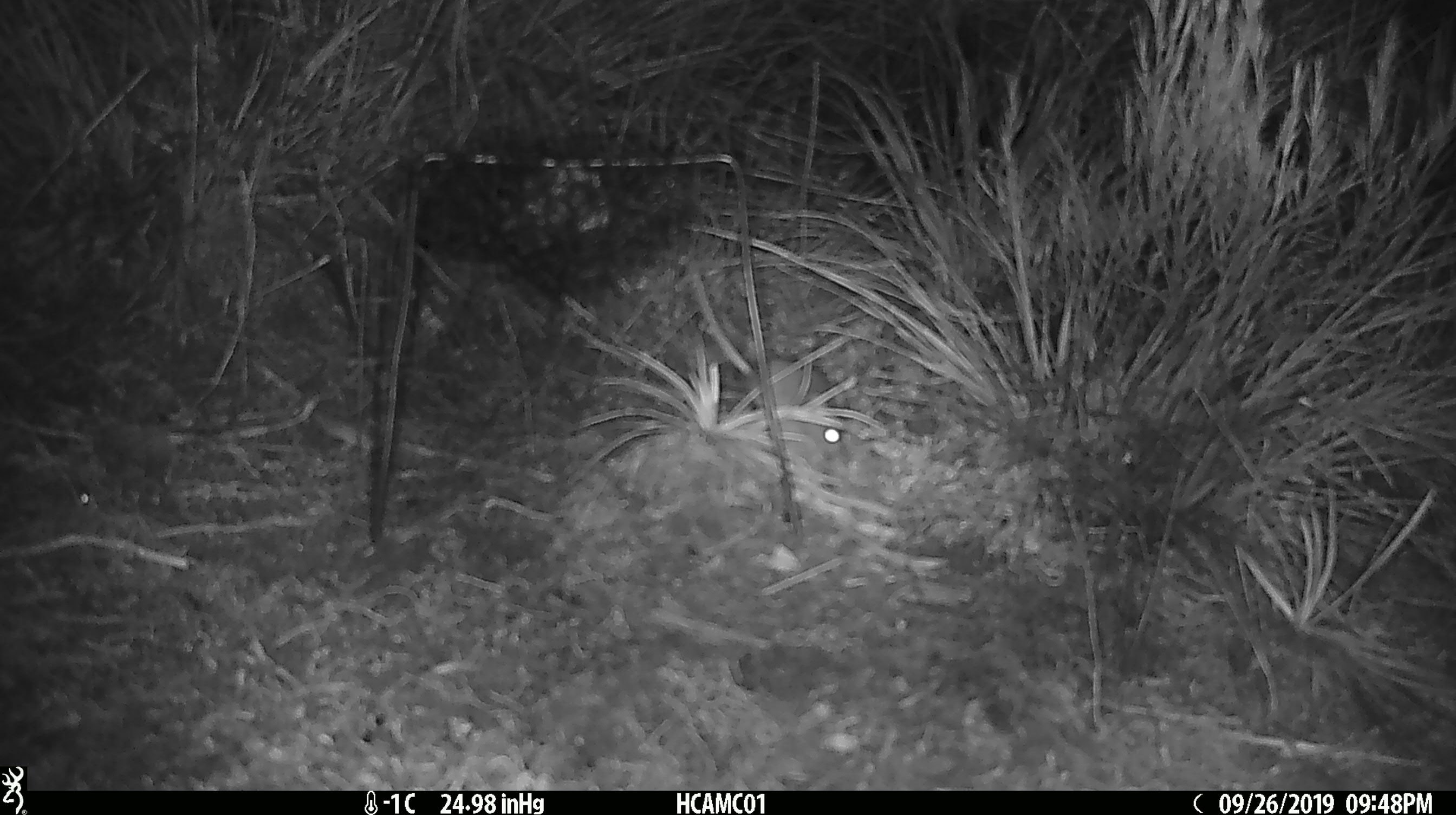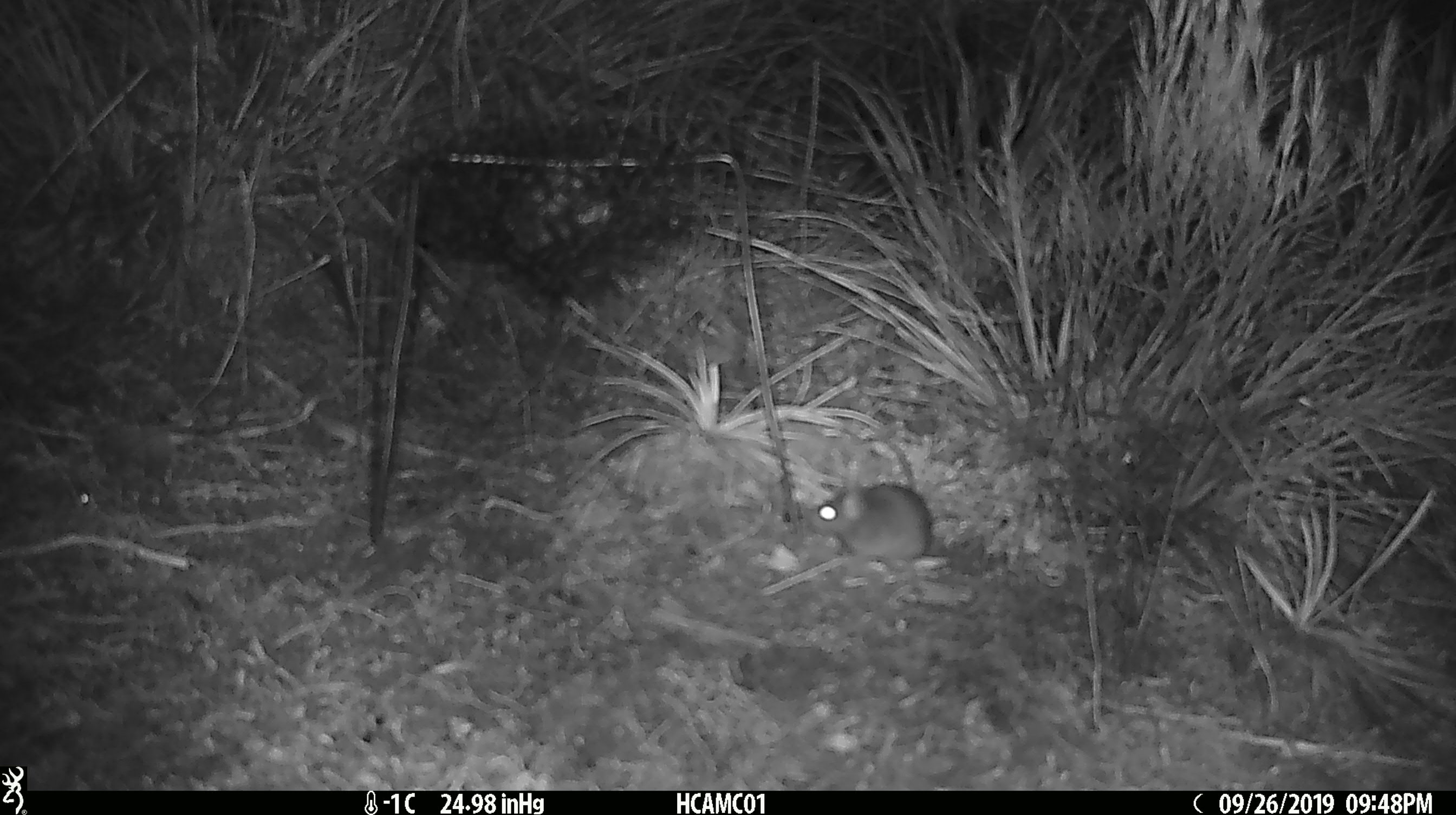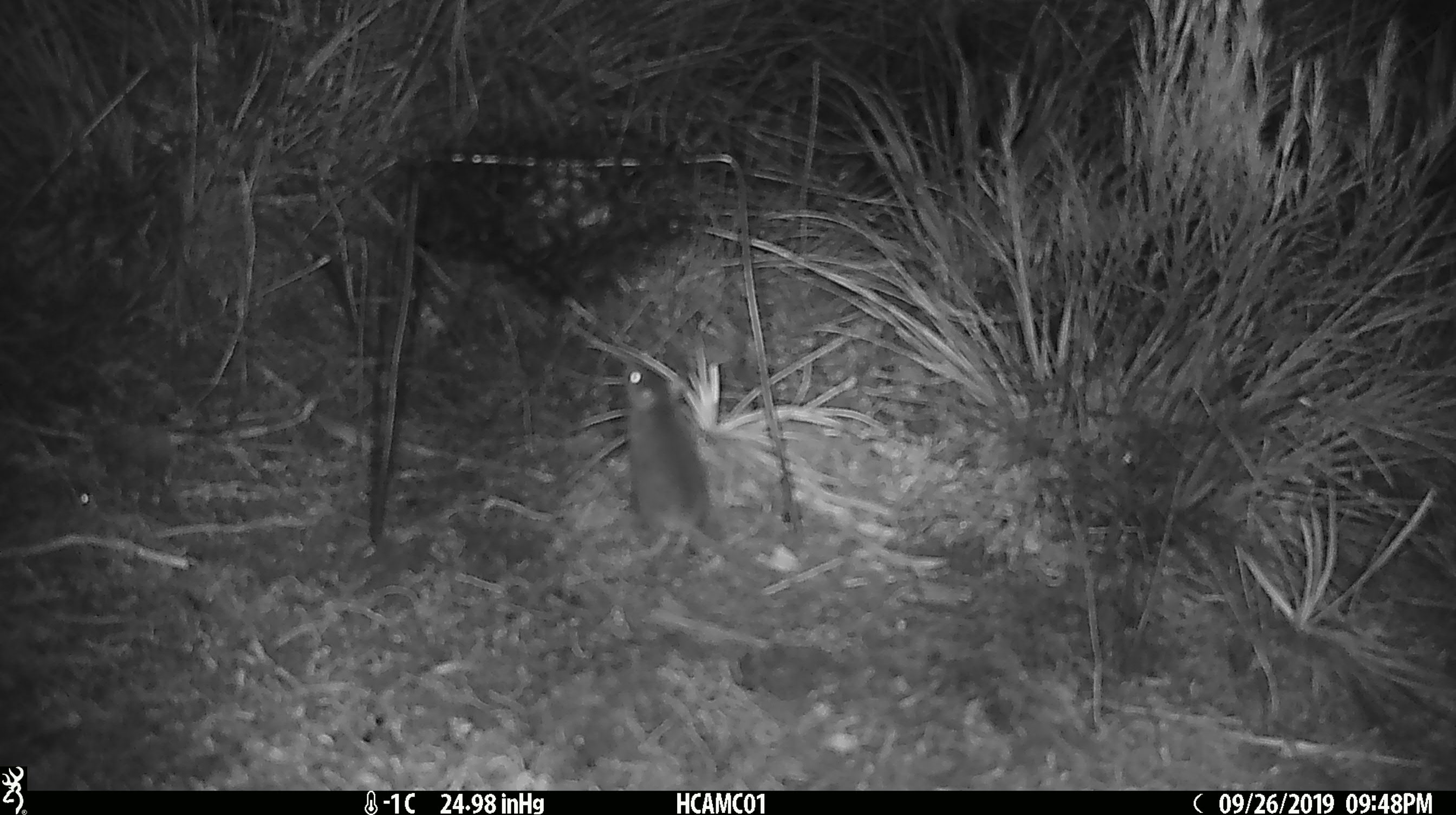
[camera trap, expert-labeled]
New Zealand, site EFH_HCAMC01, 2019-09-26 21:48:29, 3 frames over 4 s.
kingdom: Animalia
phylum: Chordata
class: Mammalia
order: Rodentia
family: Muridae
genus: Mus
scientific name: Mus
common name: mouse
Mouse (Mus).